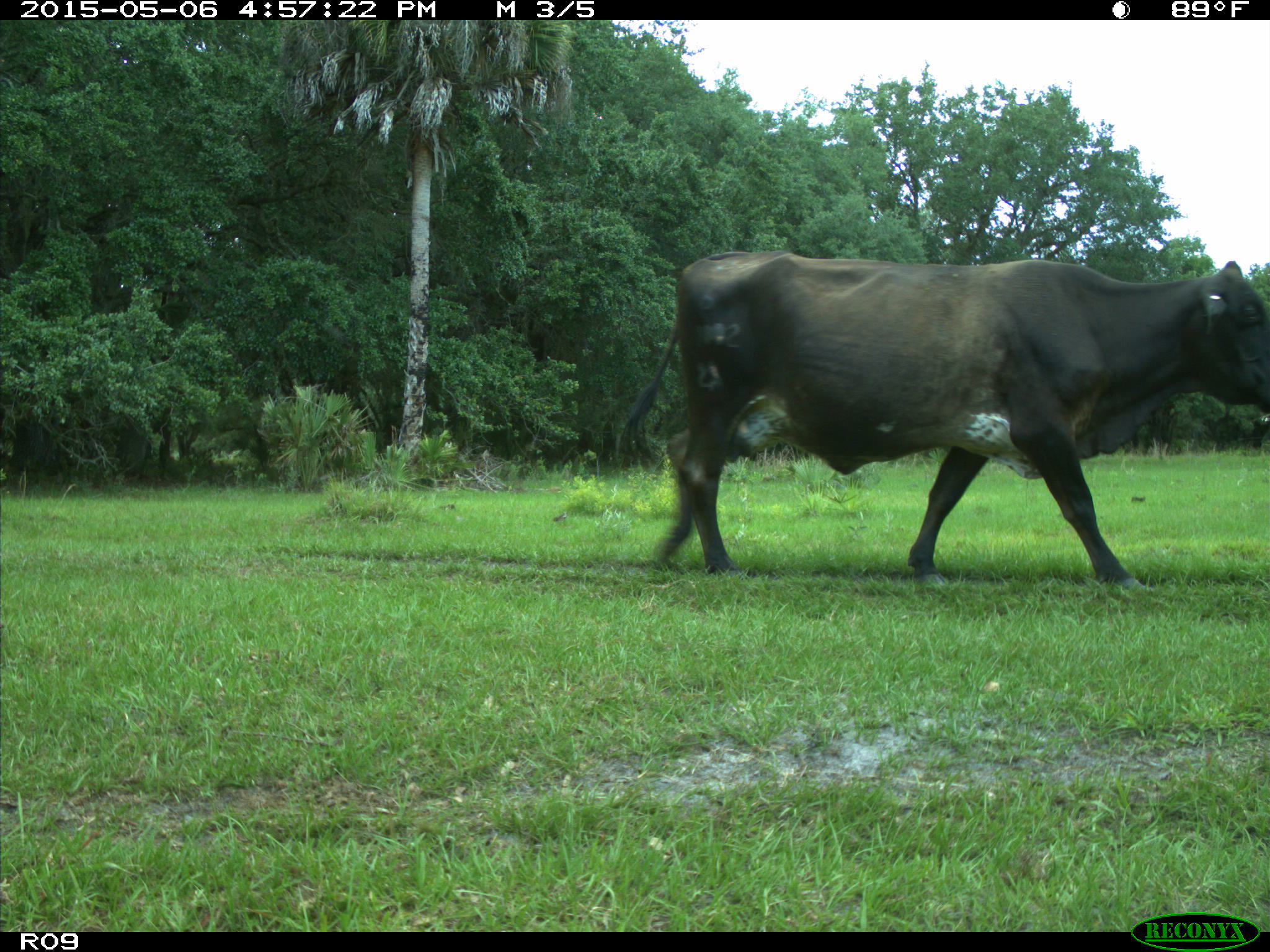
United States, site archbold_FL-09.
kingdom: Animalia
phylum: Chordata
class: Mammalia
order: Artiodactyla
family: Bovidae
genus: Bos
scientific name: Bos taurus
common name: domestic cow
Bos taurus (domestic cow).